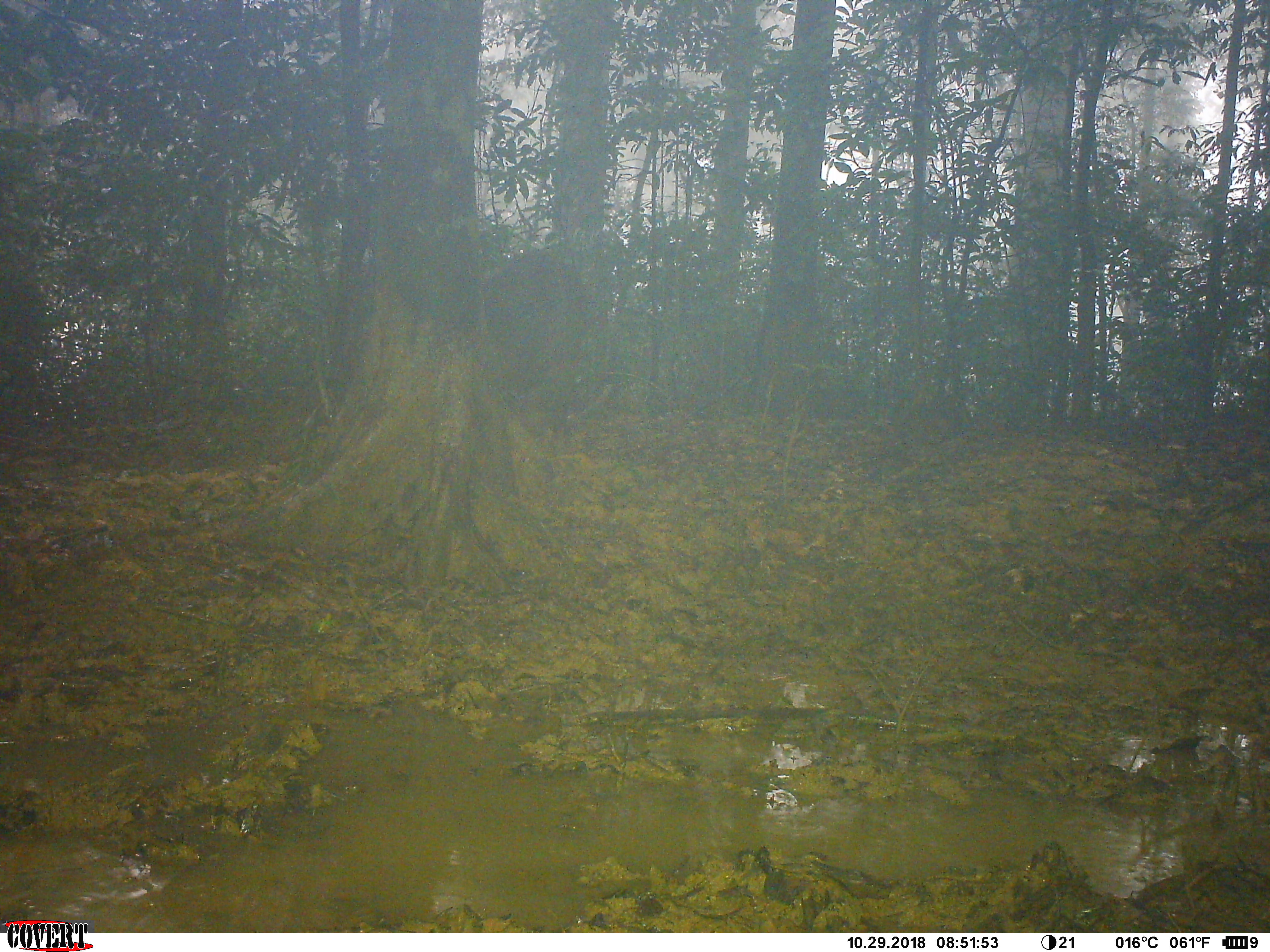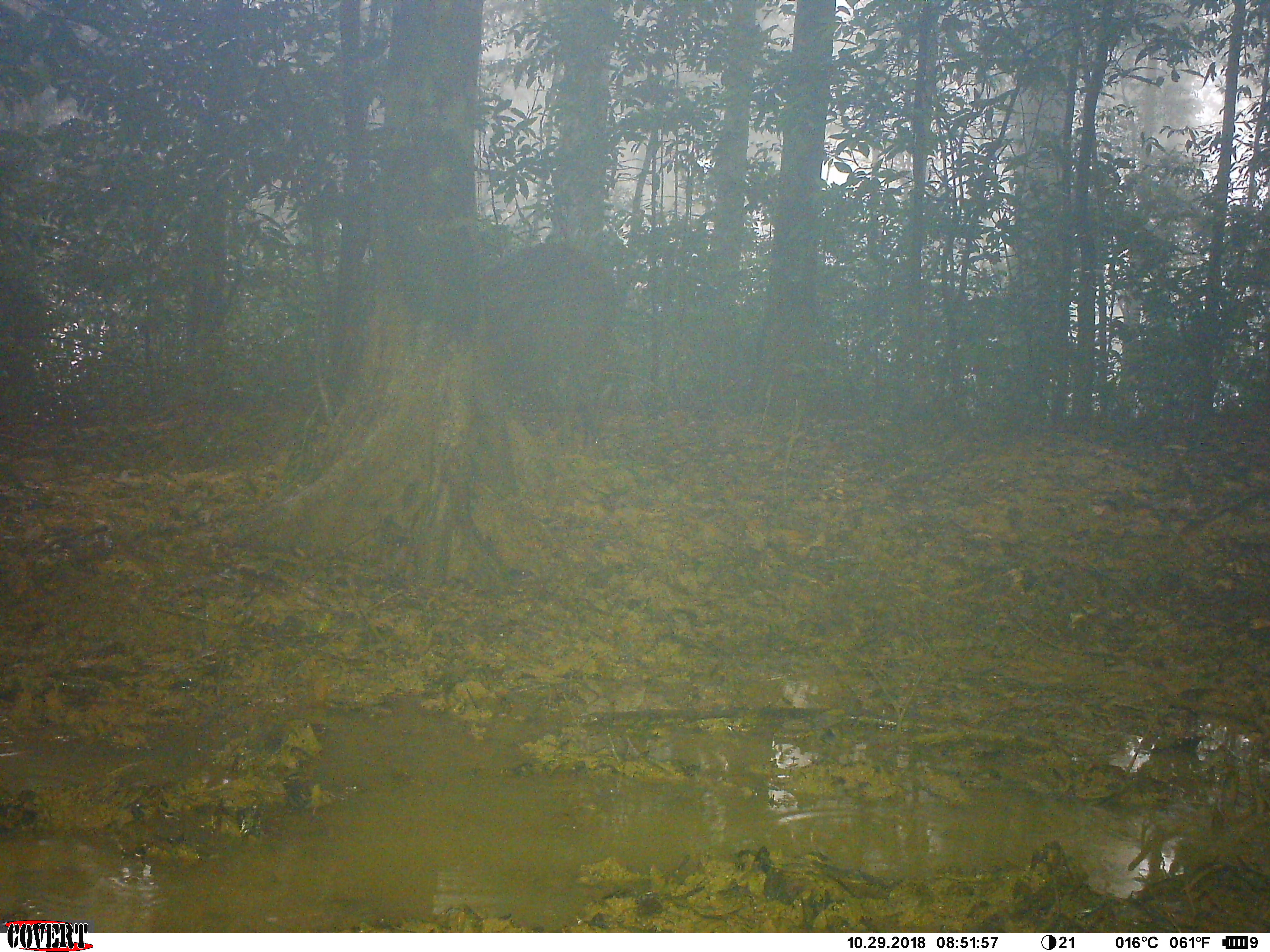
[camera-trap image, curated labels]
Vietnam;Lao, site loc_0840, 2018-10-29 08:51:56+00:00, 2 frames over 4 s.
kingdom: Animalia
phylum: Chordata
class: Mammalia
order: Artiodactyla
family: Suidae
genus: Sus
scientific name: Sus scrofa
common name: eurasian wild pig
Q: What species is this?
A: Eurasian wild pig (Sus scrofa).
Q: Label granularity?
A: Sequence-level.